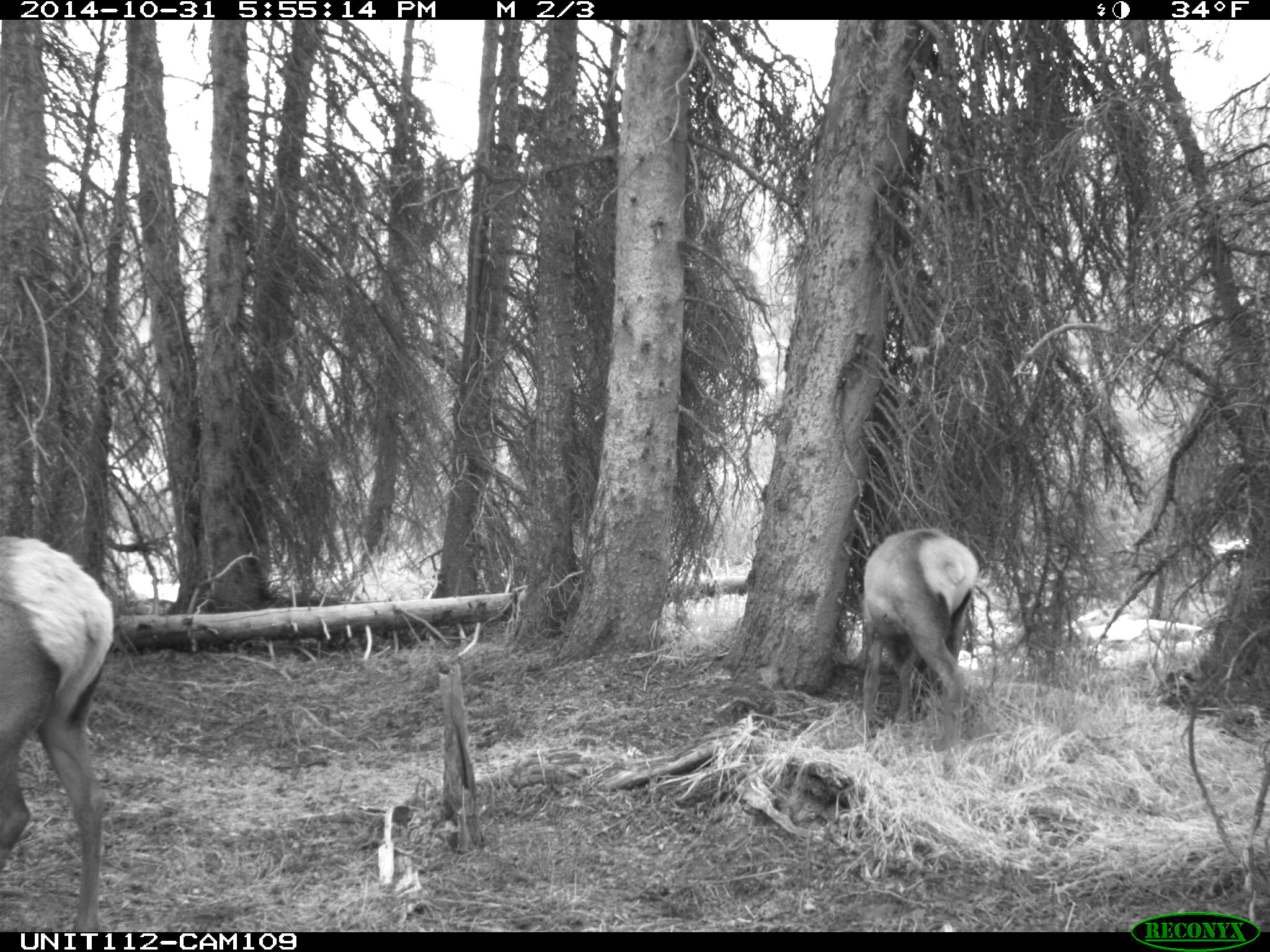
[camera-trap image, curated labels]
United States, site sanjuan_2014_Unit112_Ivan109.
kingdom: Animalia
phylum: Chordata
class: Mammalia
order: Artiodactyla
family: Cervidae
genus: Cervus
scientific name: Cervus elaphus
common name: red deer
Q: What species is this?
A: Cervus elaphus (red deer).